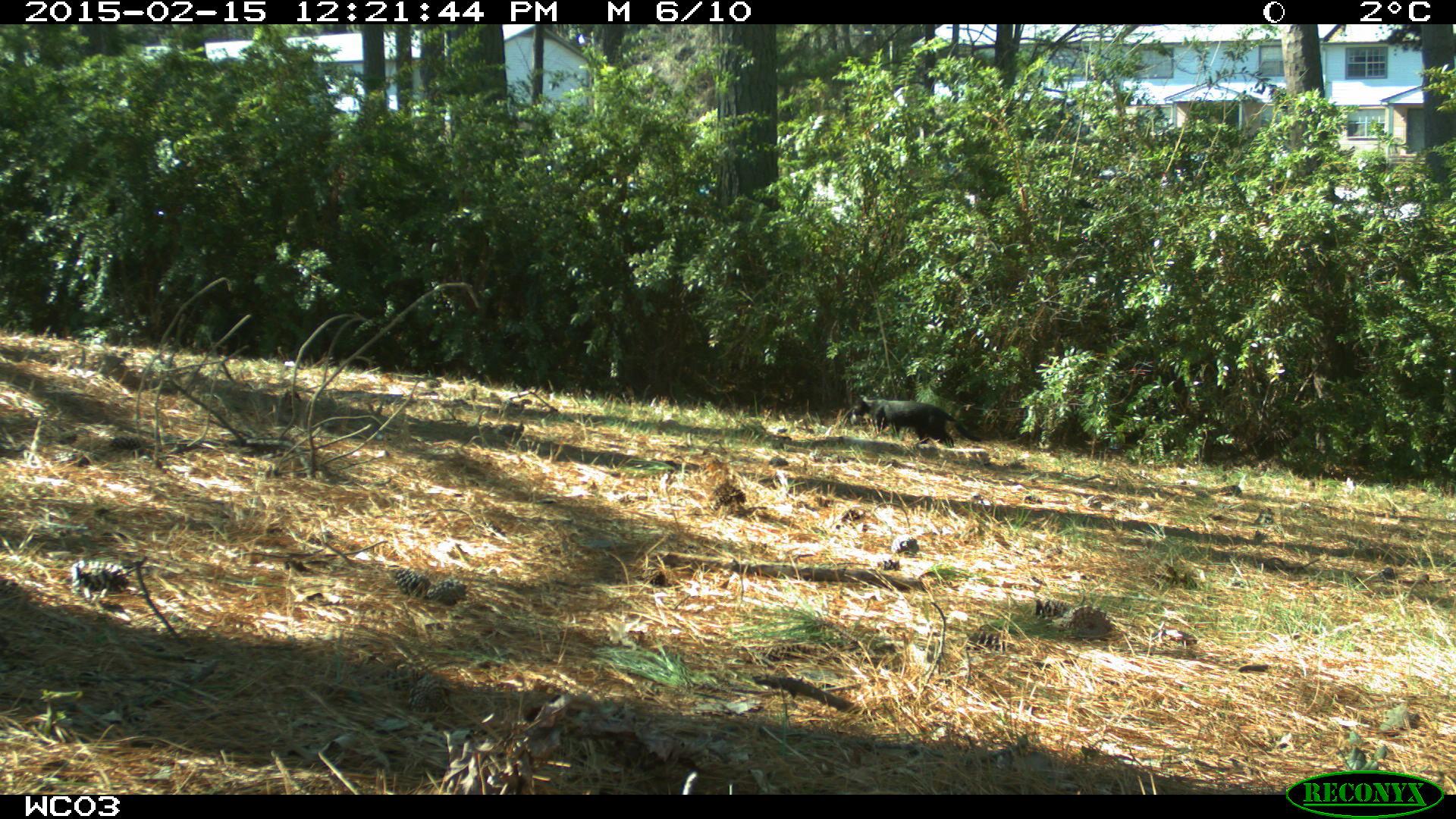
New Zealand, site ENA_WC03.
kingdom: Animalia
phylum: Chordata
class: Mammalia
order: Carnivora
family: Felidae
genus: Felis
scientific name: Felis catus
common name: domestic cat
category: cat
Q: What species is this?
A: Cat (domestic cat) (Felis catus).